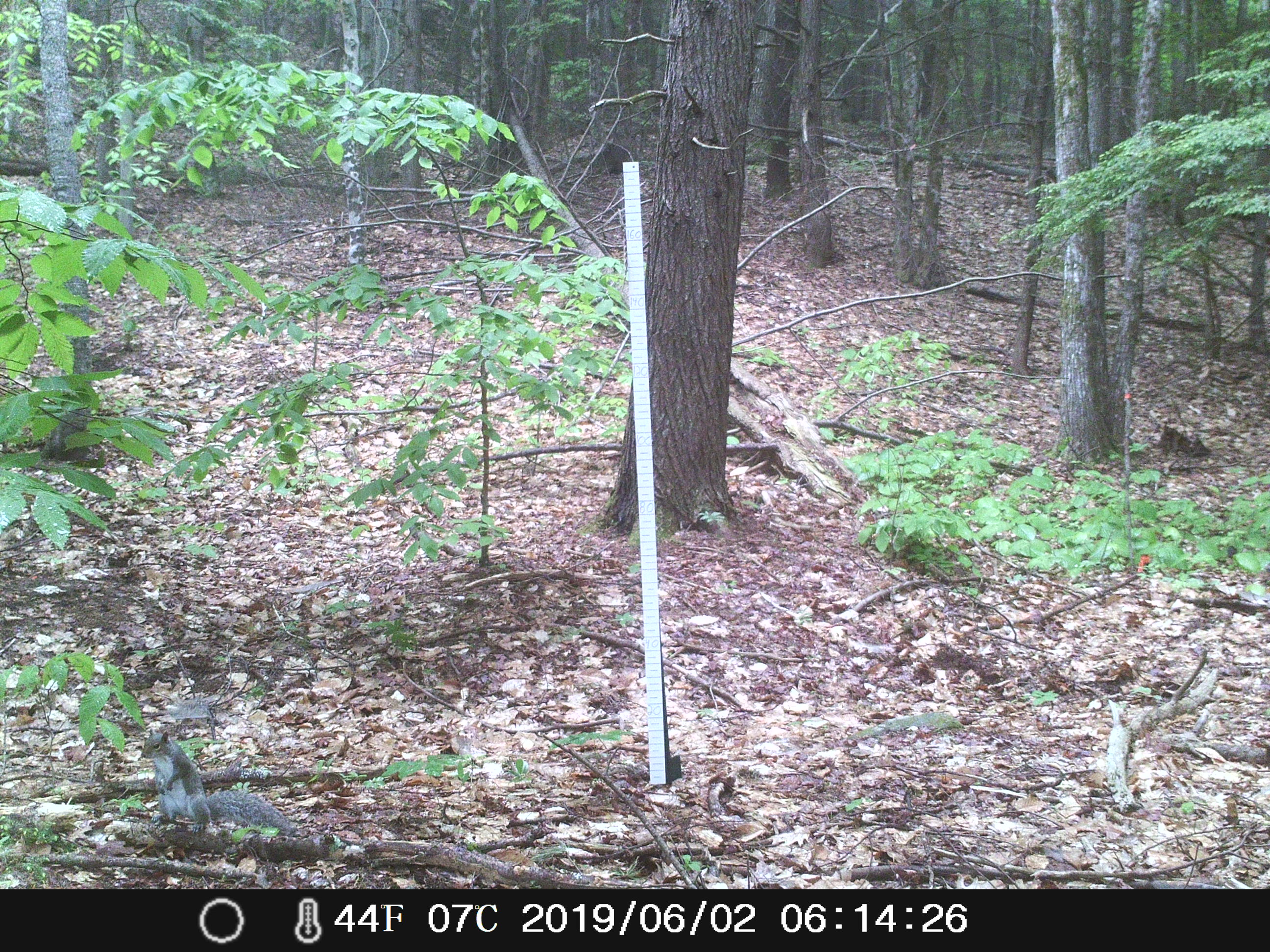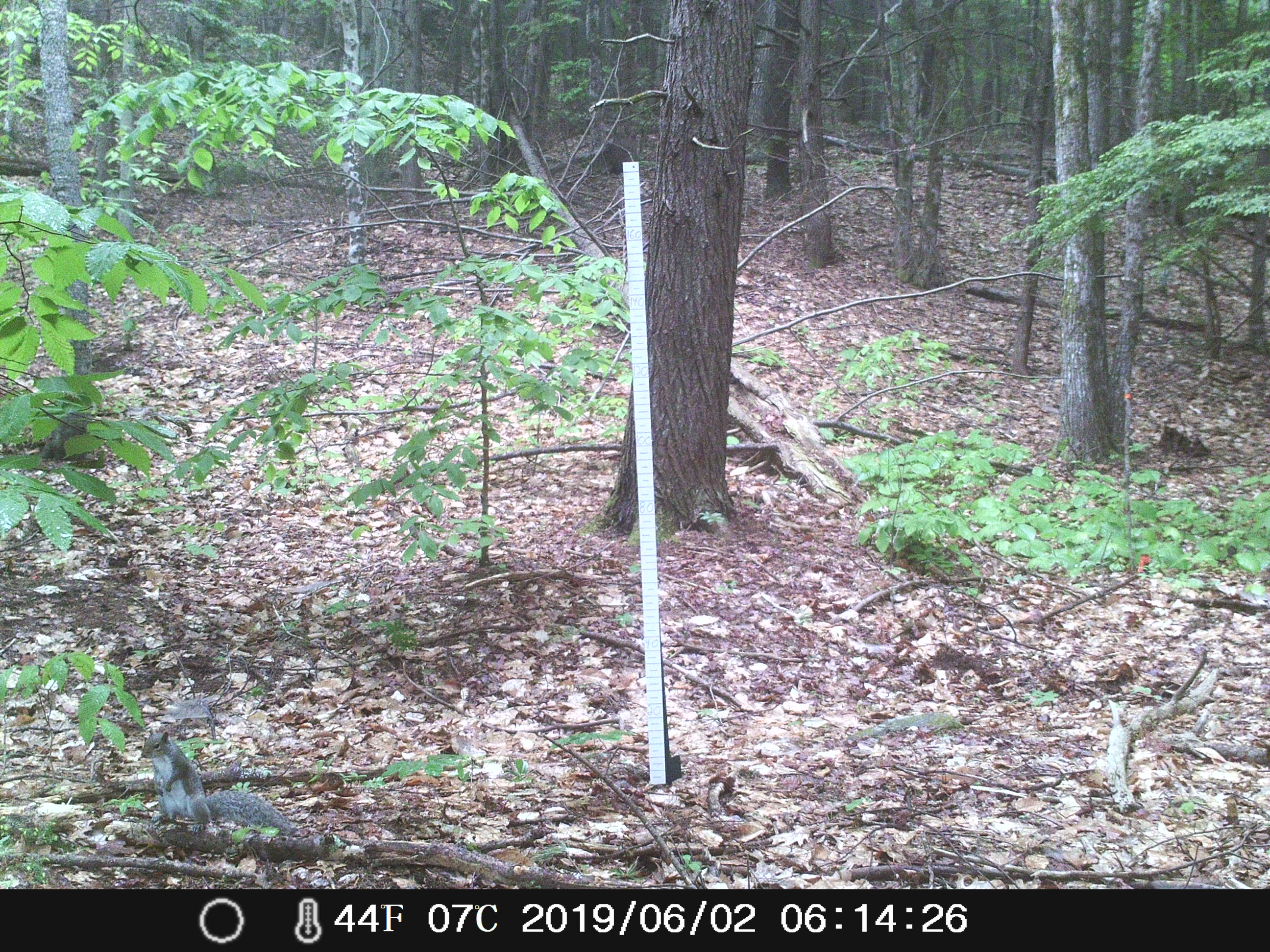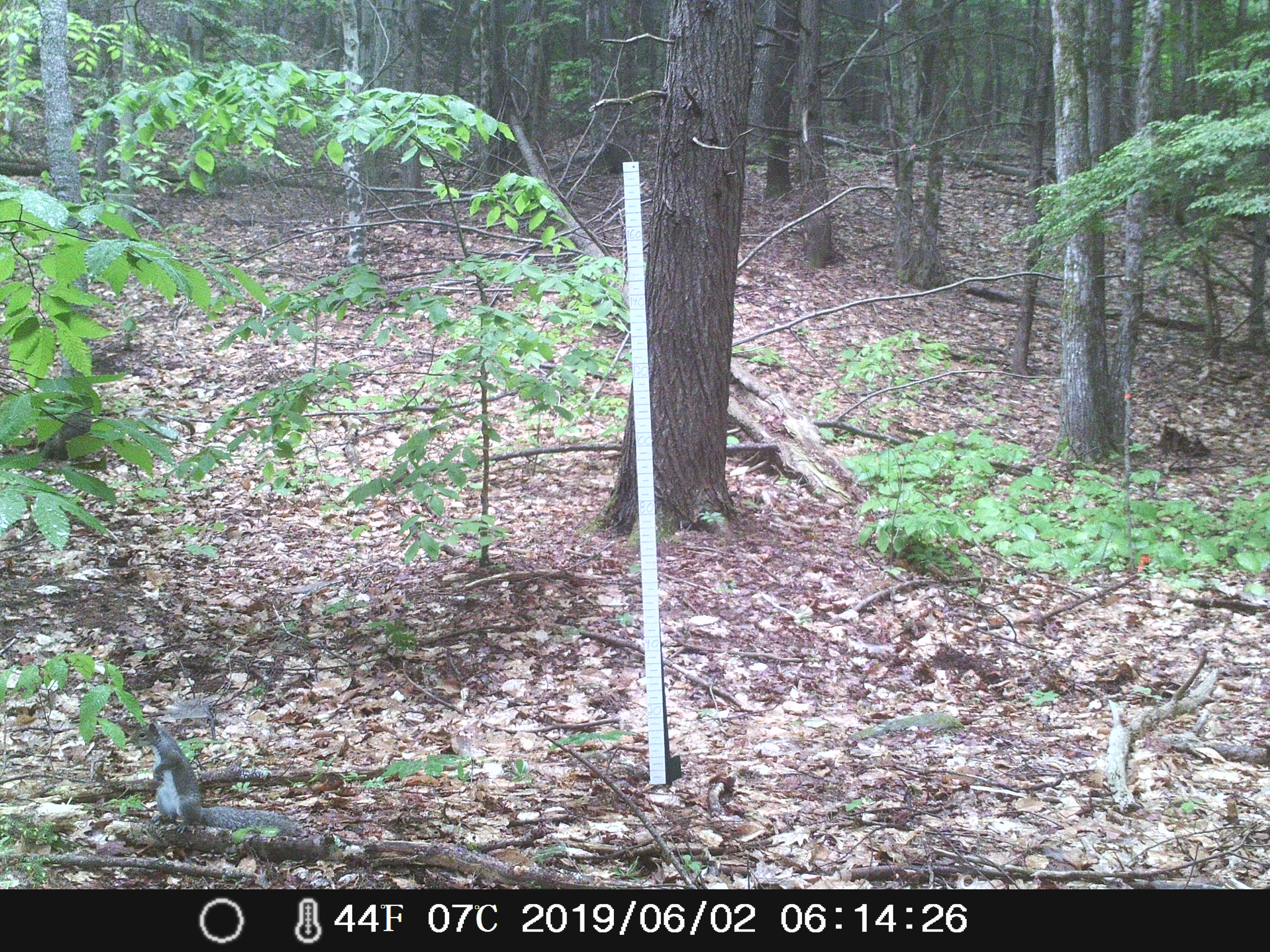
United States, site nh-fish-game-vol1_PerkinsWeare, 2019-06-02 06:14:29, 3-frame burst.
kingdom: Animalia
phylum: Chordata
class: Mammalia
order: Rodentia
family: Sciuridae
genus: Sciurus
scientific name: Sciurus carolinensis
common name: gray squirrel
Gray squirrel (Sciurus carolinensis).